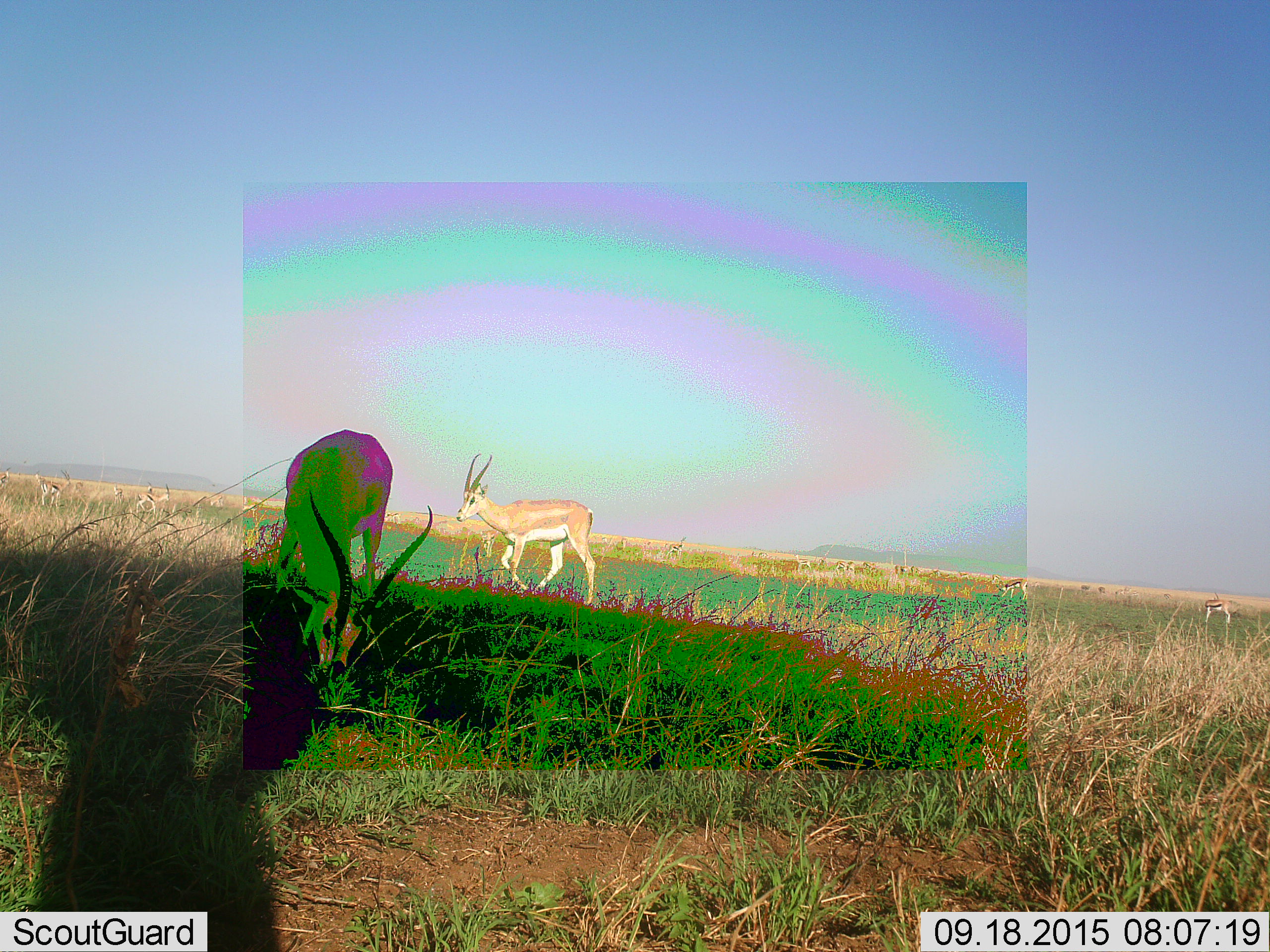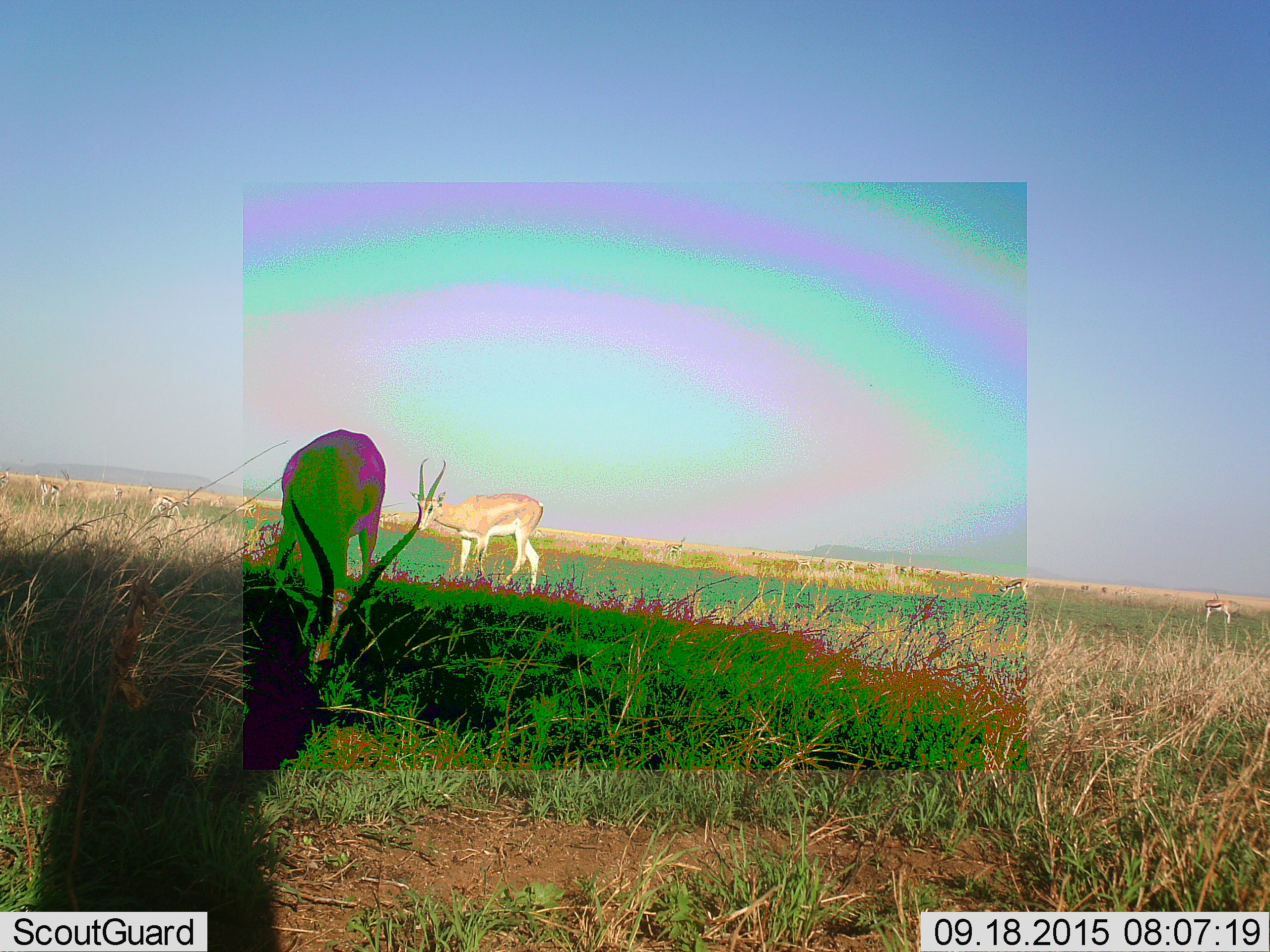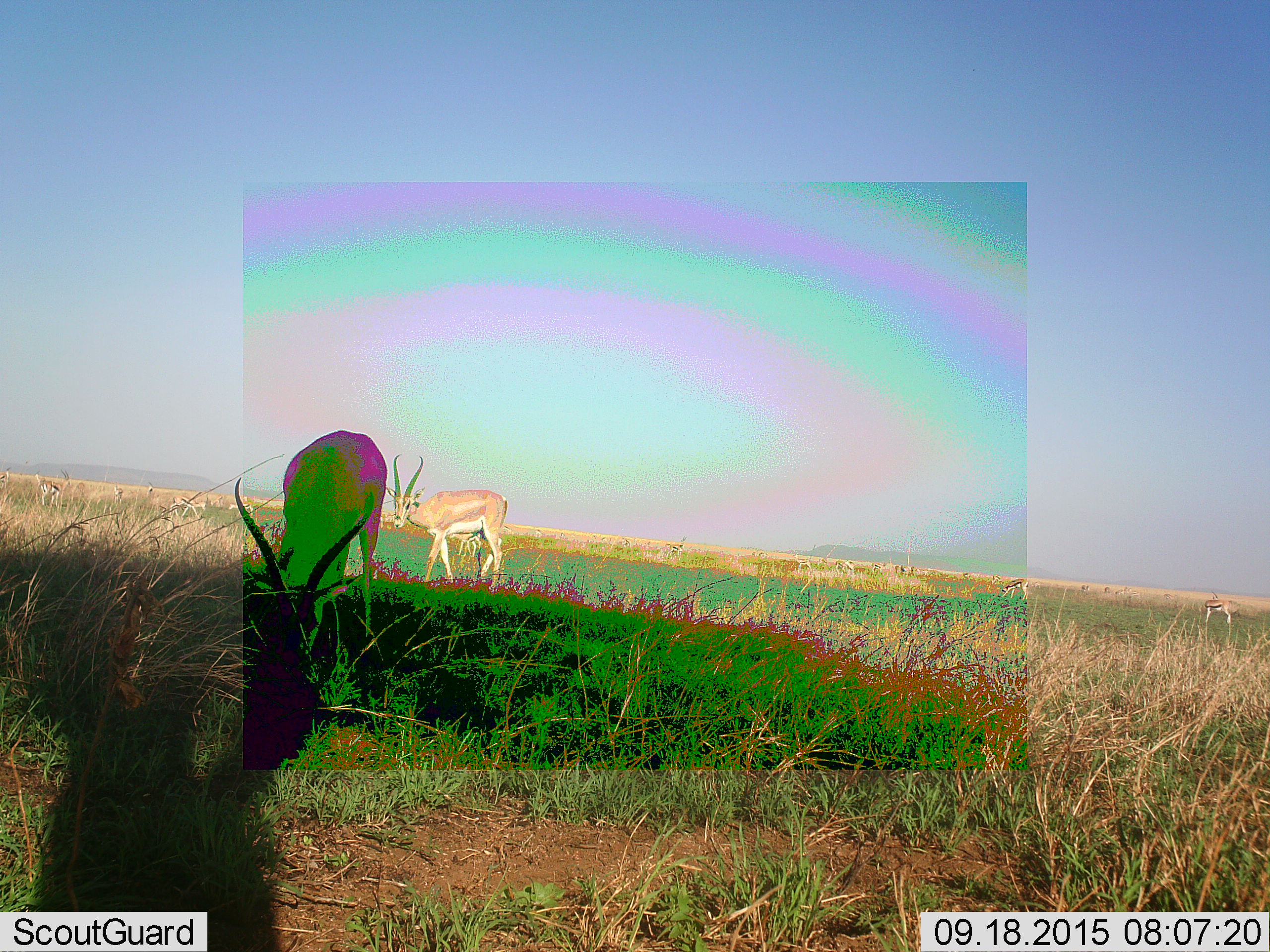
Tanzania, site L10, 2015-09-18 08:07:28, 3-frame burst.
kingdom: Animalia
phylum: Chordata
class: Mammalia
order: Artiodactyla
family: Bovidae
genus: Nanger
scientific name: Nanger granti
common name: grant's gazelle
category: gazellegrants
Gazellegrants (grant's gazelle) (Nanger granti), count 2. Behavior (volunteer vote fractions): standing 67%, resting 0%, moving 83%, interacting 0%. Young present (vote fraction): 0%. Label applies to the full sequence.